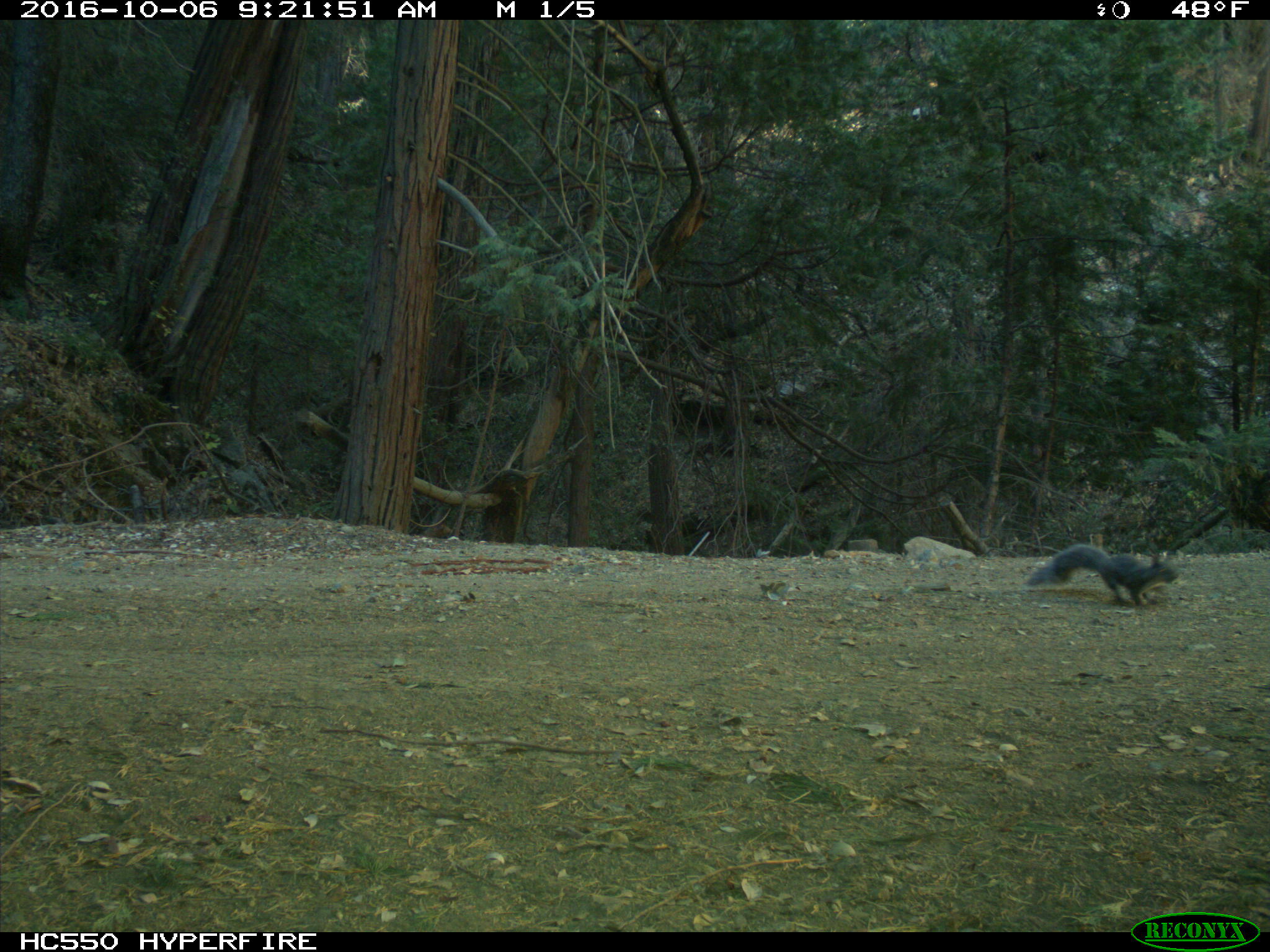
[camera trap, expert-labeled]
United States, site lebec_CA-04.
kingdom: Animalia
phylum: Chordata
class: Mammalia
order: Rodentia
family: Sciuridae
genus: Sciurus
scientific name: Sciurus carolinensis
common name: eastern gray squirrel